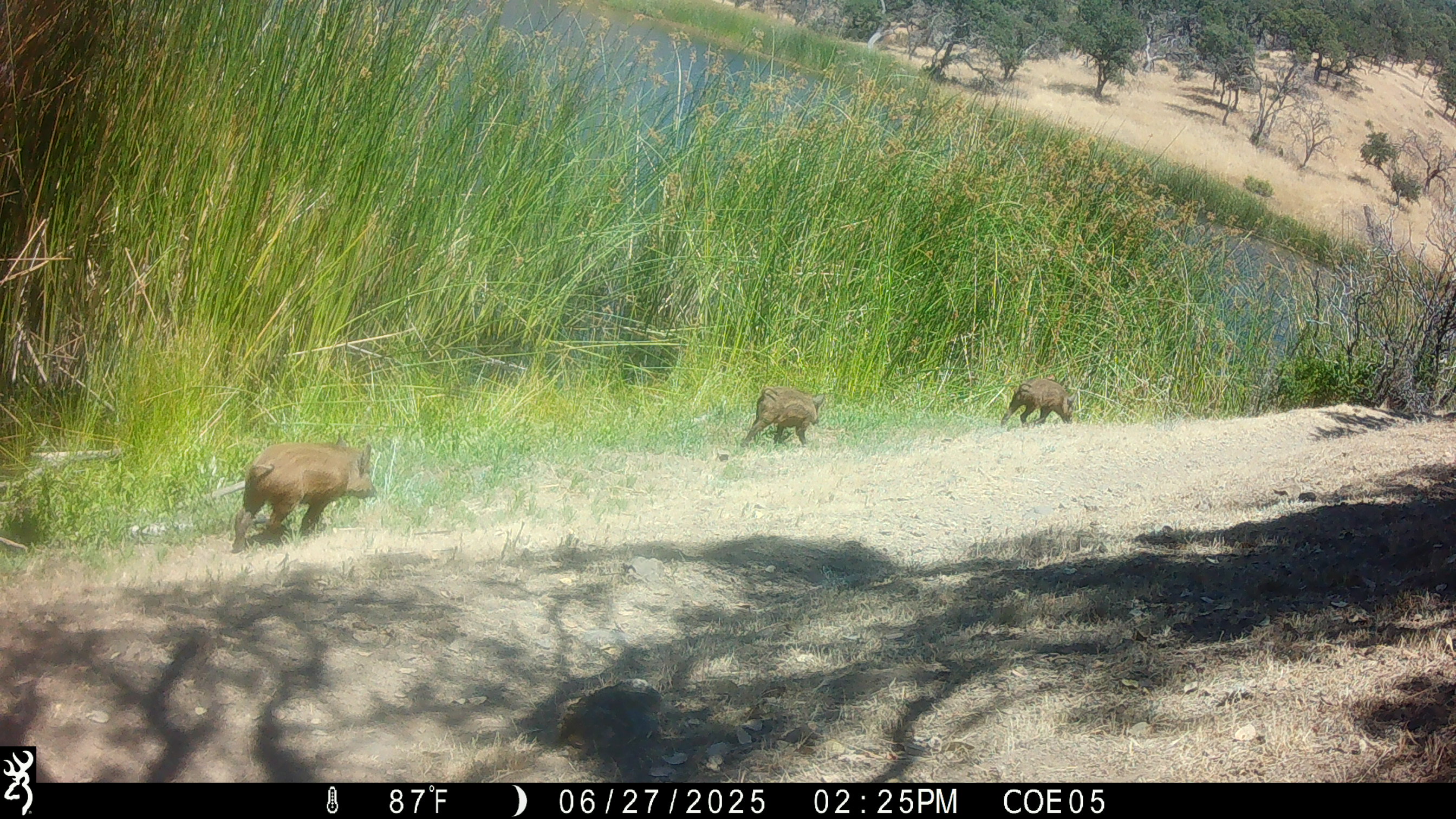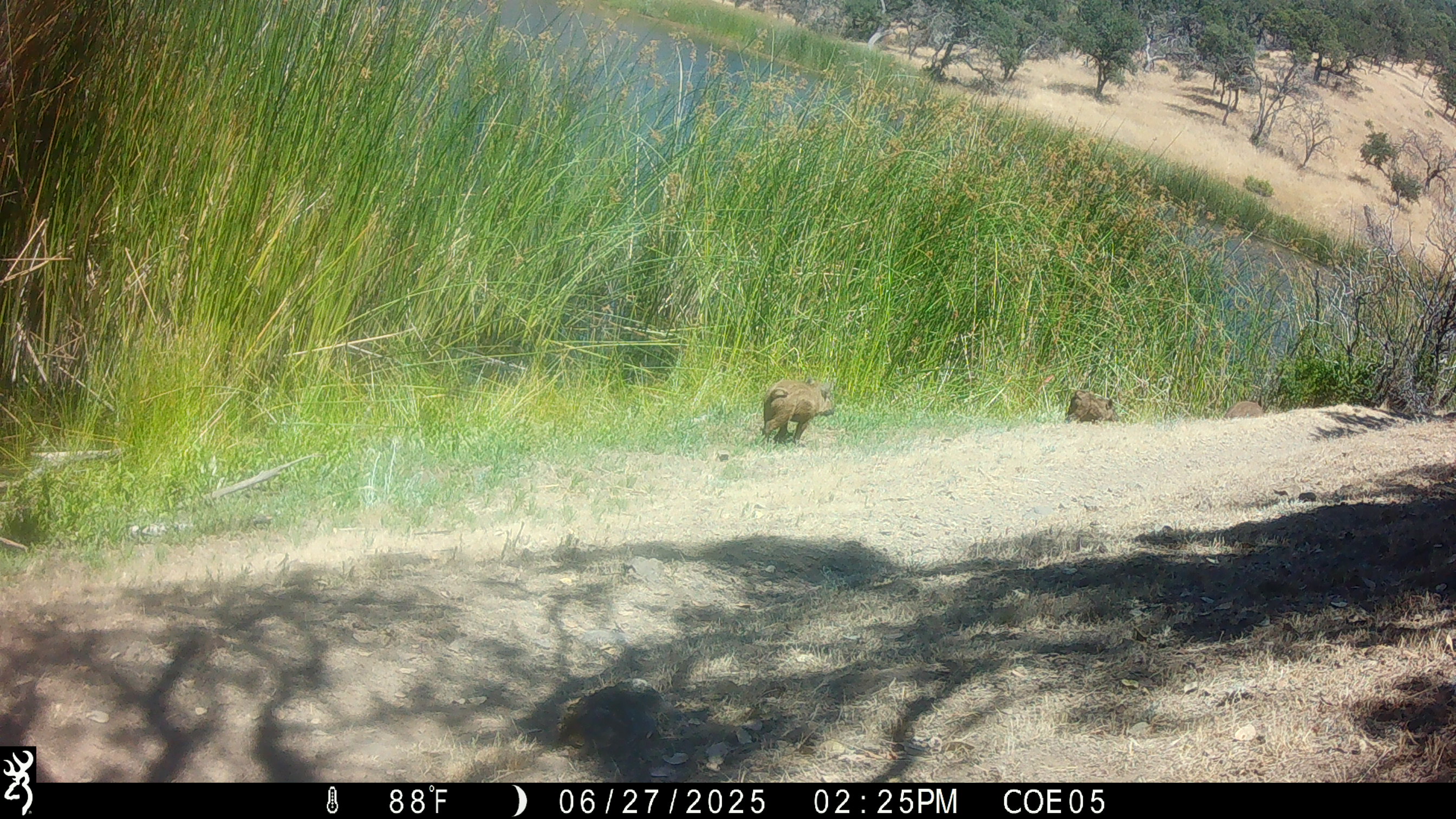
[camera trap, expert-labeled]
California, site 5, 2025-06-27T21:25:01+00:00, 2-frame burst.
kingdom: Animalia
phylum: Chordata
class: Mammalia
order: Artiodactyla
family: Suidae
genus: Sus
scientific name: Sus scrofa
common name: wild boar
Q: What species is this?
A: Wild boar (Sus scrofa).